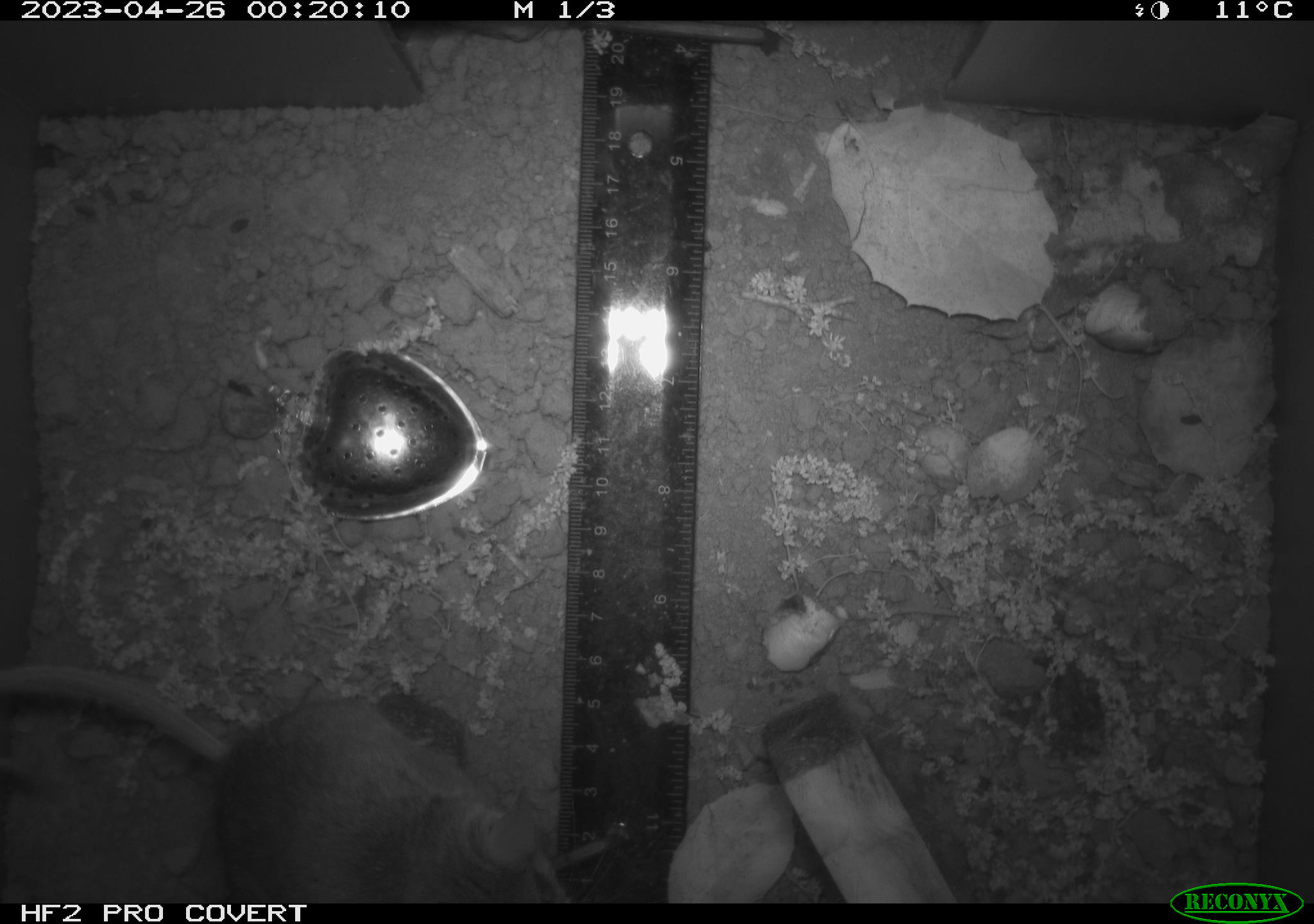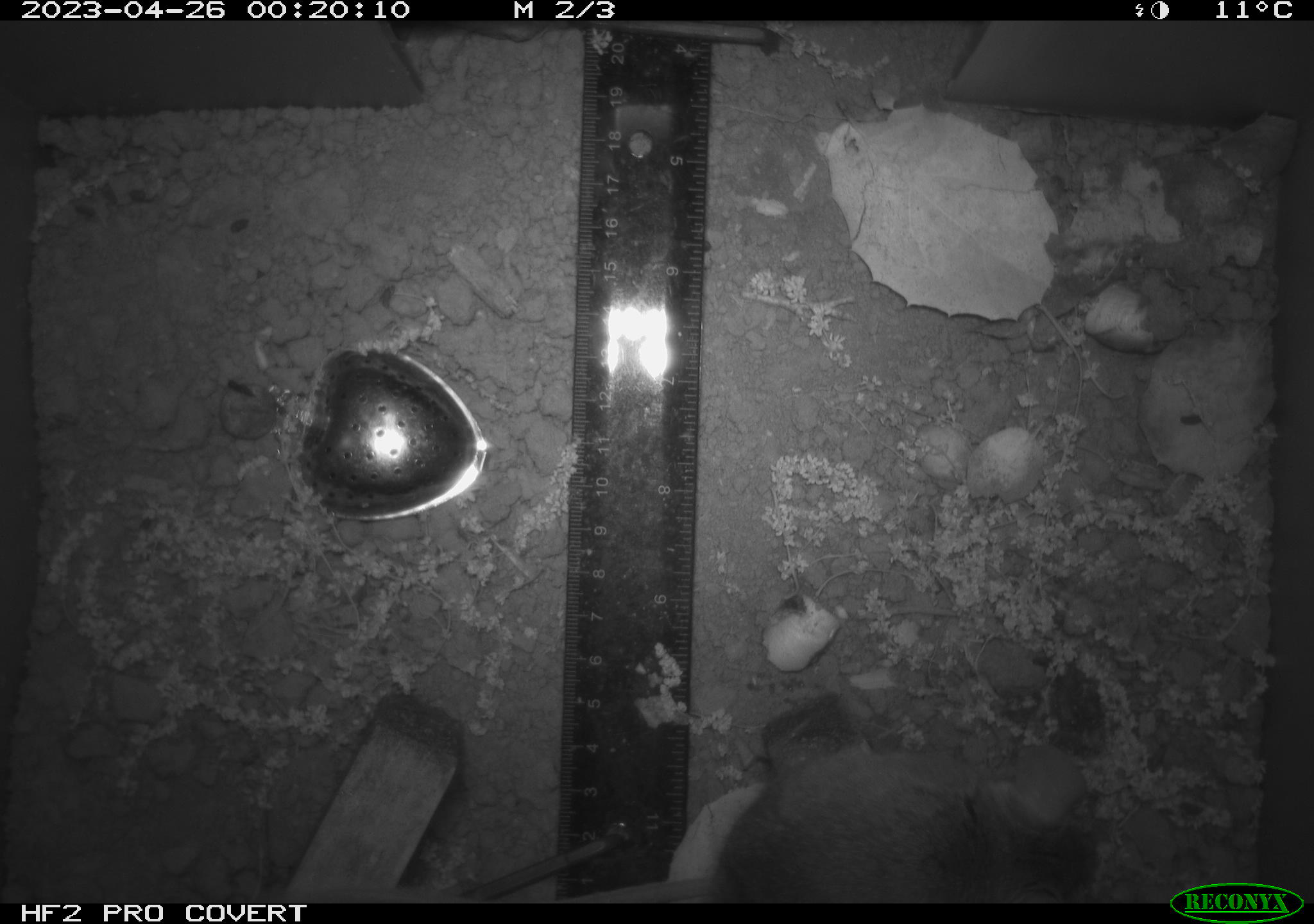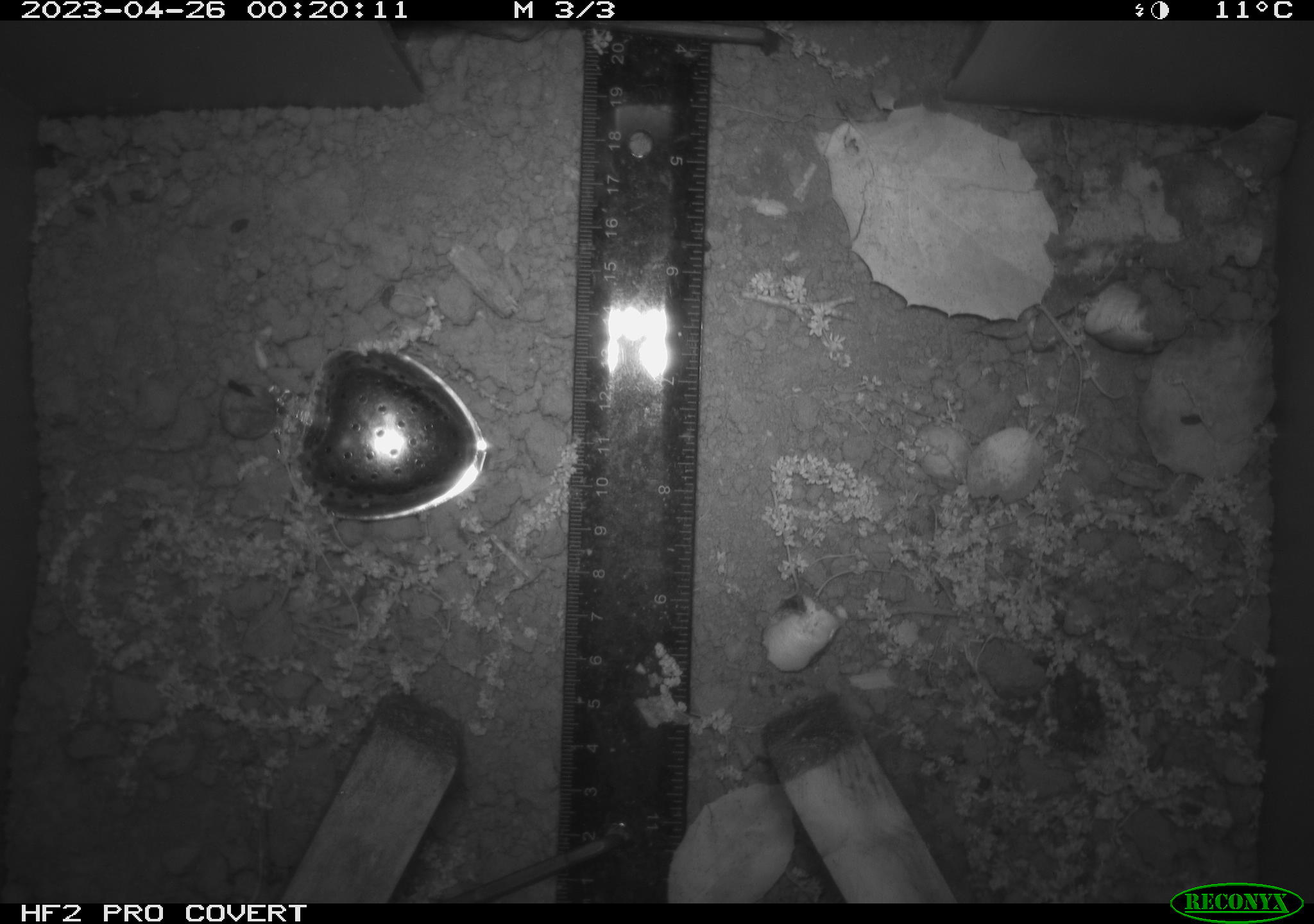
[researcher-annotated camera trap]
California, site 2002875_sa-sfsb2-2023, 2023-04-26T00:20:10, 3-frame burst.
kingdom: Animalia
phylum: Chordata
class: Mammalia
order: Rodentia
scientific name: Rodentia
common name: mouse species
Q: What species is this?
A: Mouse species (Rodentia).